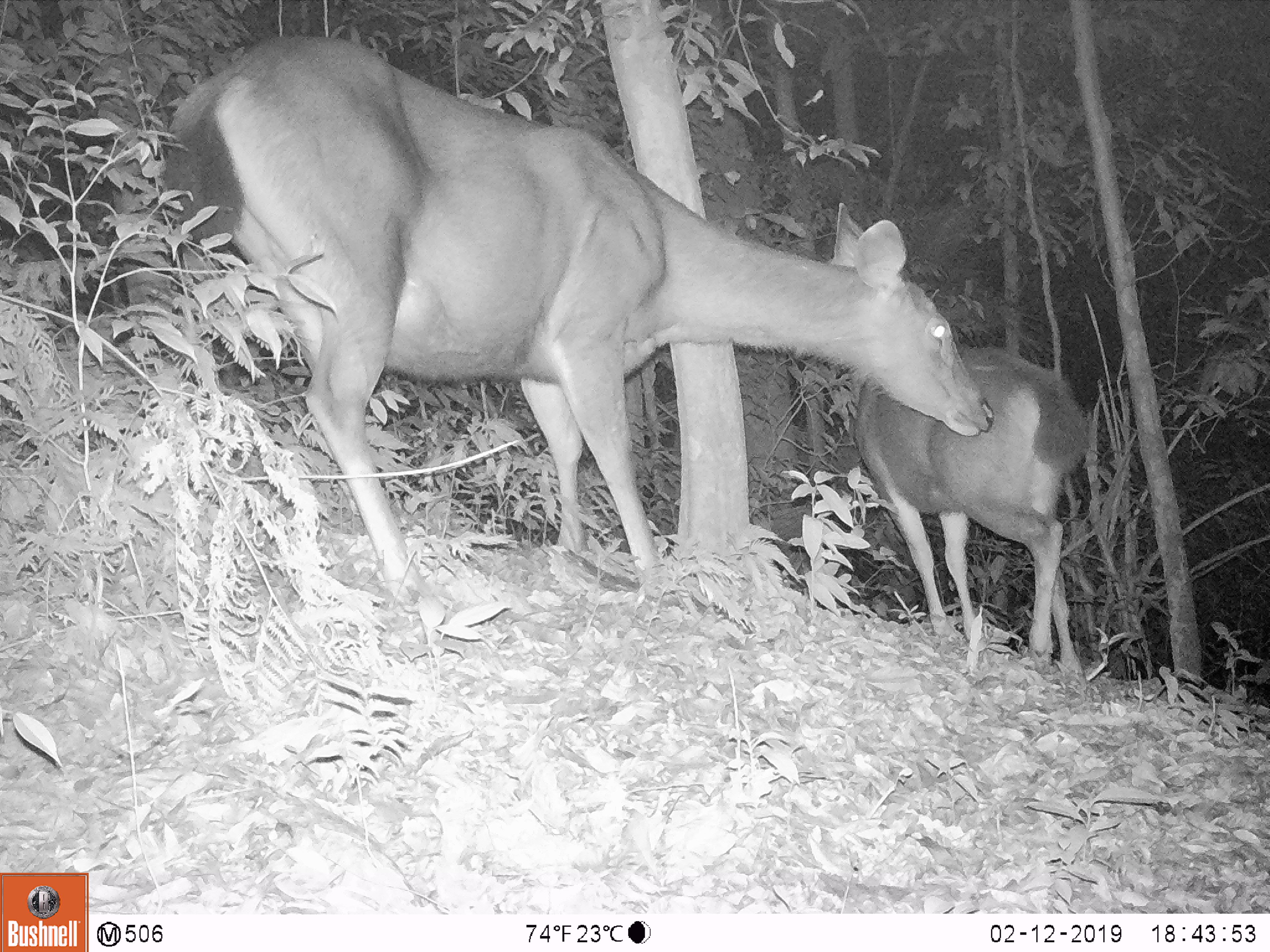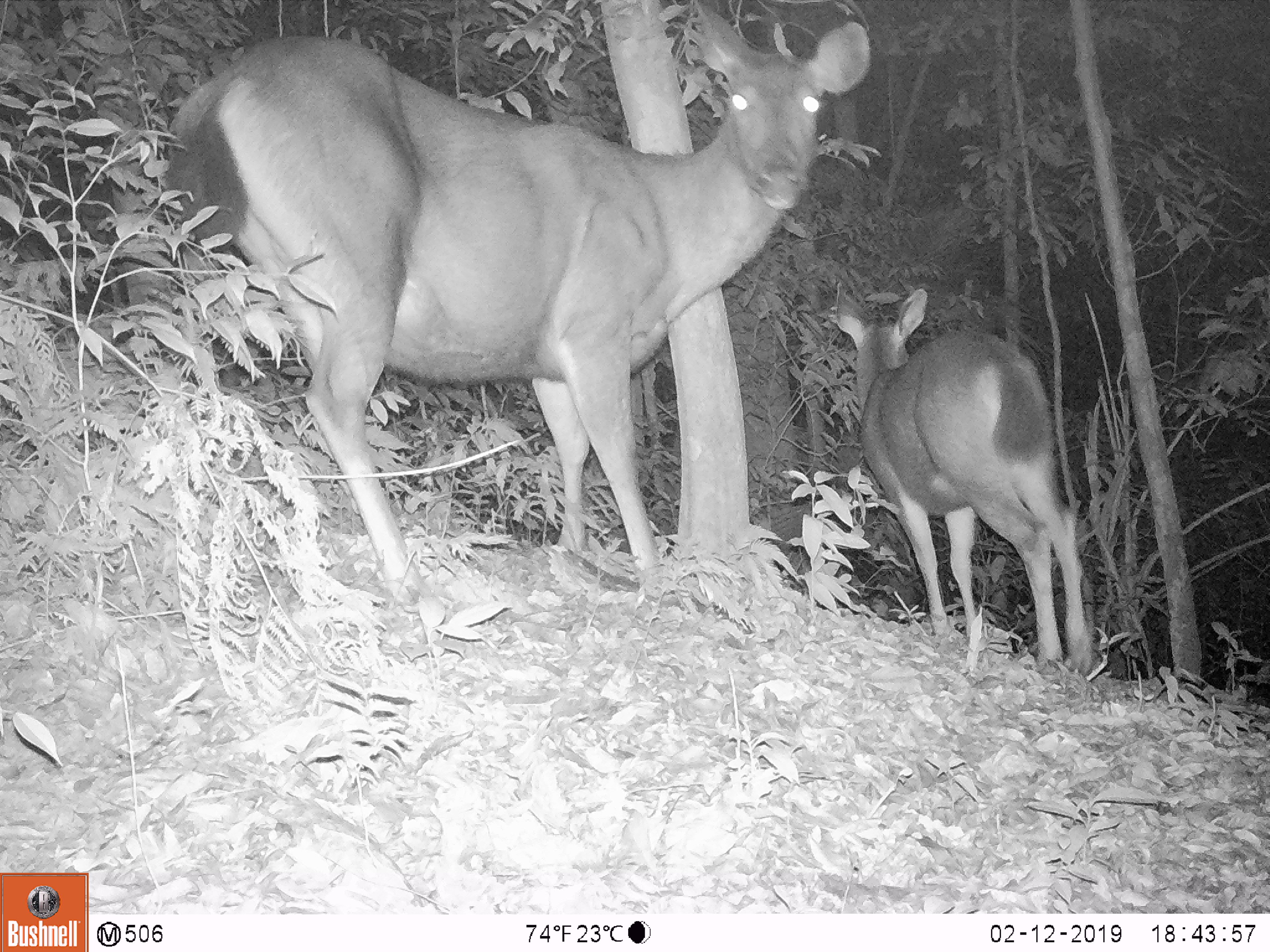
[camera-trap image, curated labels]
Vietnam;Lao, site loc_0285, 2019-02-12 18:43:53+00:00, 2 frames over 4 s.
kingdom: Animalia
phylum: Chordata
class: Mammalia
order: Artiodactyla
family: Cervidae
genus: Rusa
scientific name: Rusa unicolor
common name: sambar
Sambar (Rusa unicolor). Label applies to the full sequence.